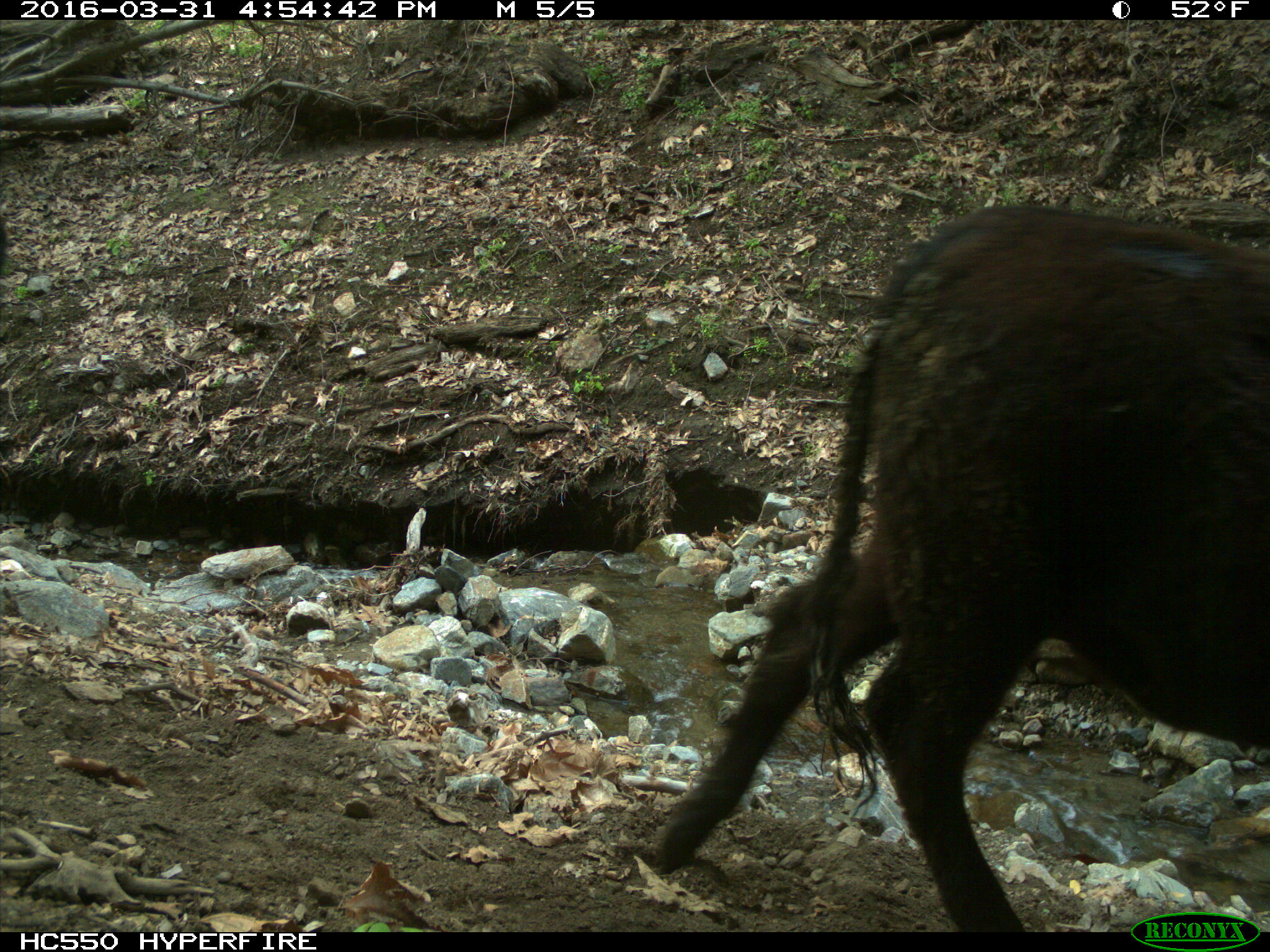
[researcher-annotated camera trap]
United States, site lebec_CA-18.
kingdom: Animalia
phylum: Chordata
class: Mammalia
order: Artiodactyla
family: Bovidae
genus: Bos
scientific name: Bos taurus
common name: domestic cow